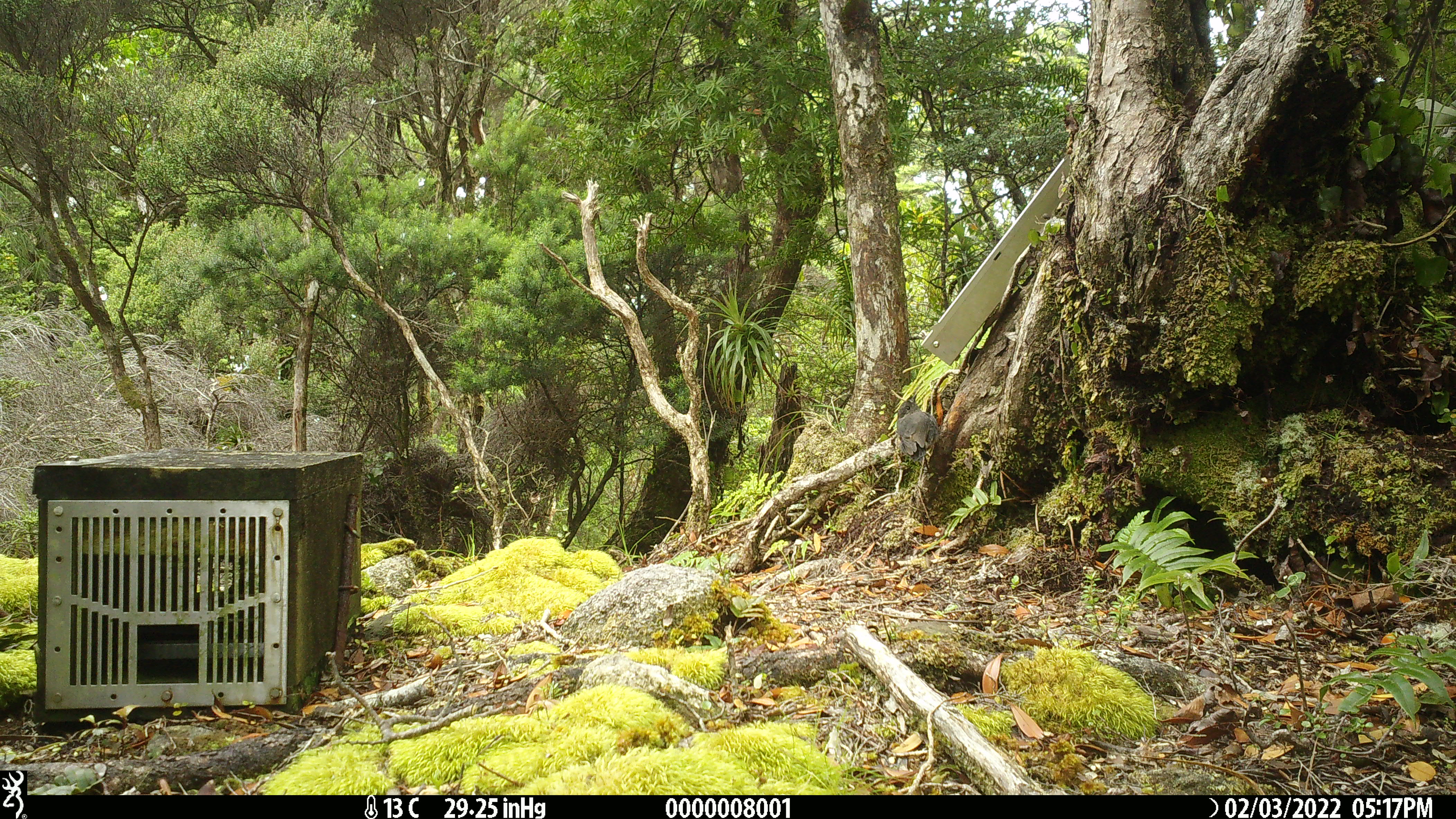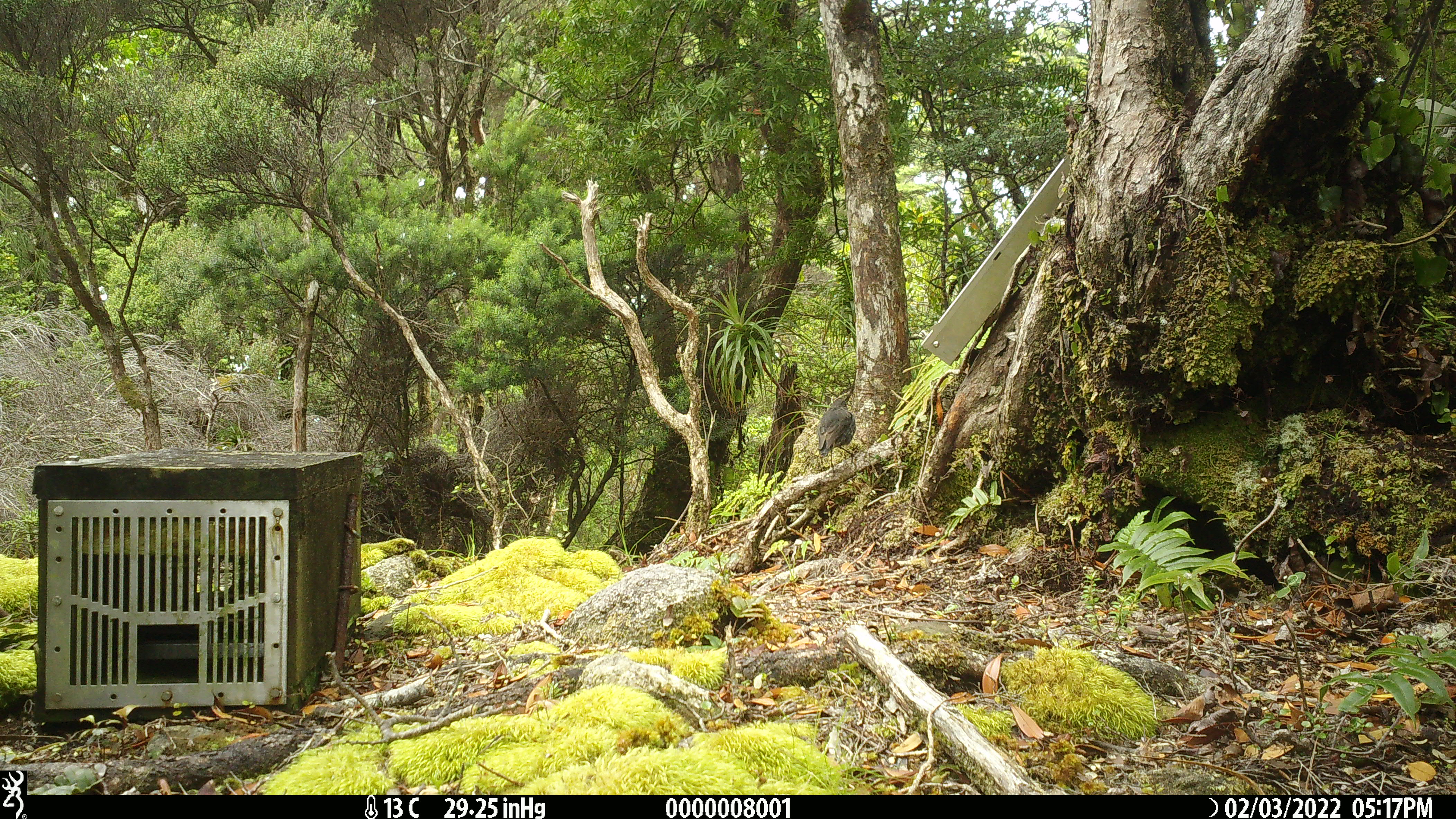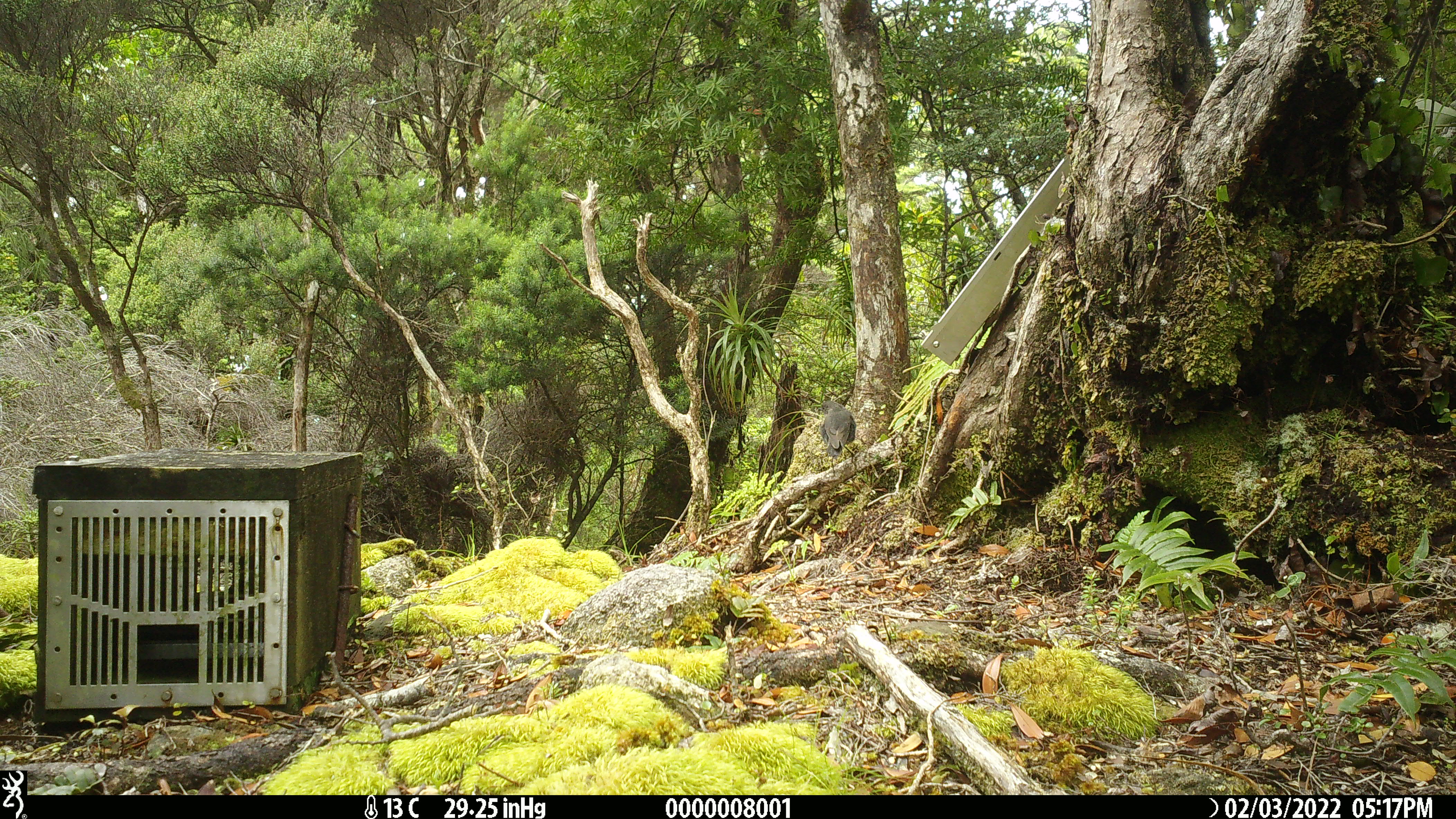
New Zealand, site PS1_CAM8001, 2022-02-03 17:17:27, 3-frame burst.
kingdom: Animalia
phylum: Chordata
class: Aves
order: Passeriformes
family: Petroicidae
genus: Petroica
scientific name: Petroica australis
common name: new zealand robin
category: robin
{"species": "robin (new zealand robin) (Petroica australis)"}